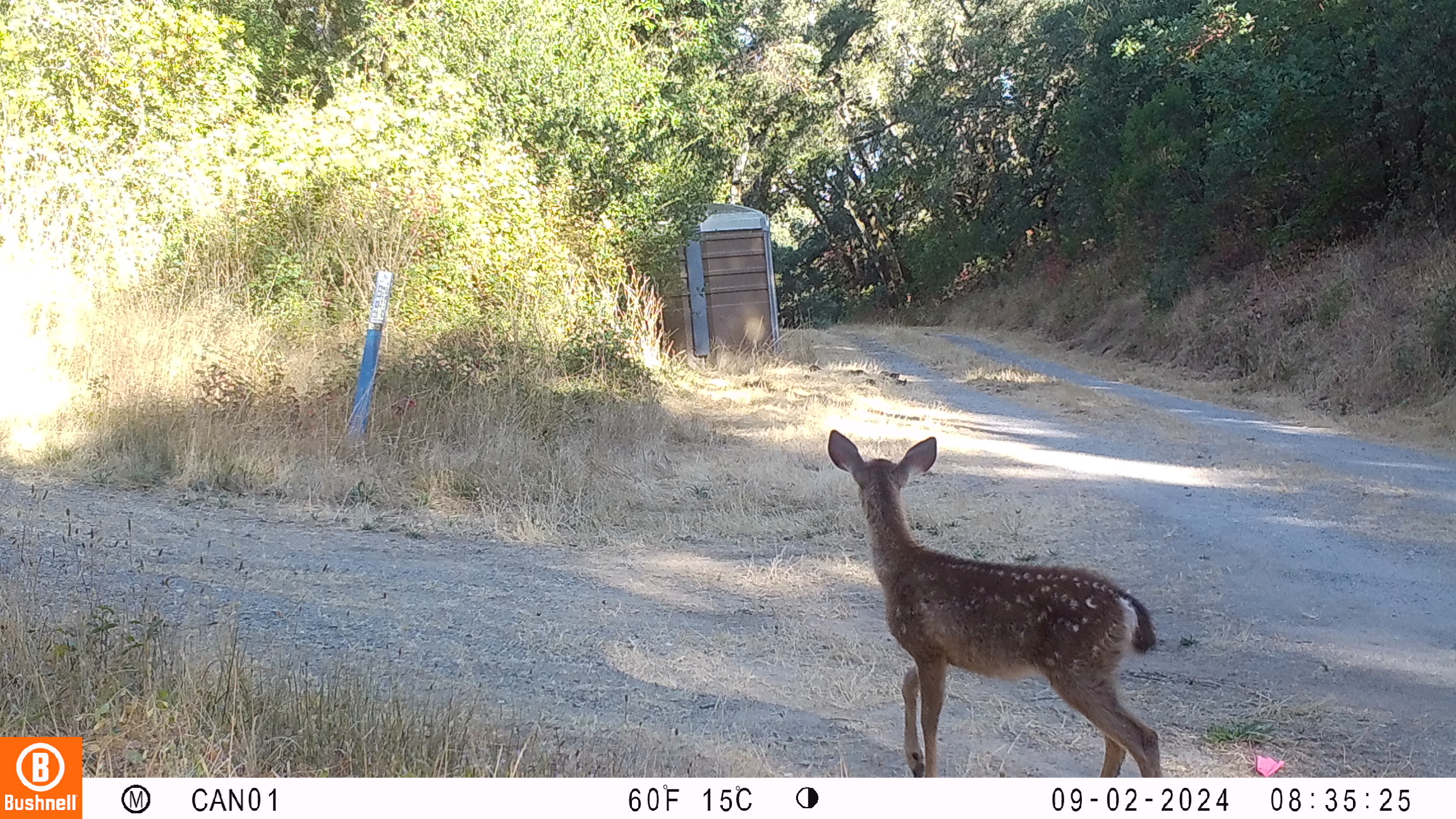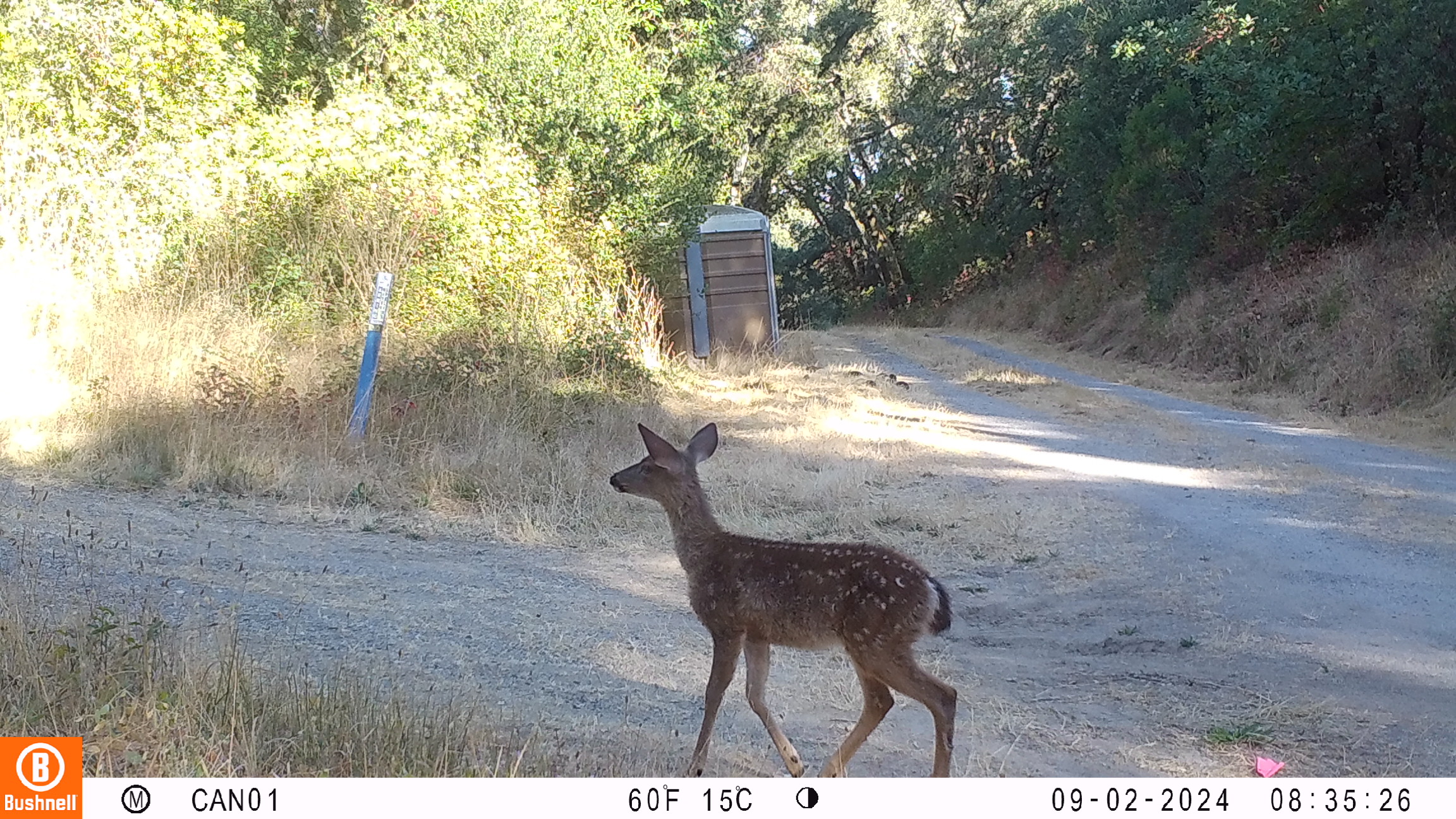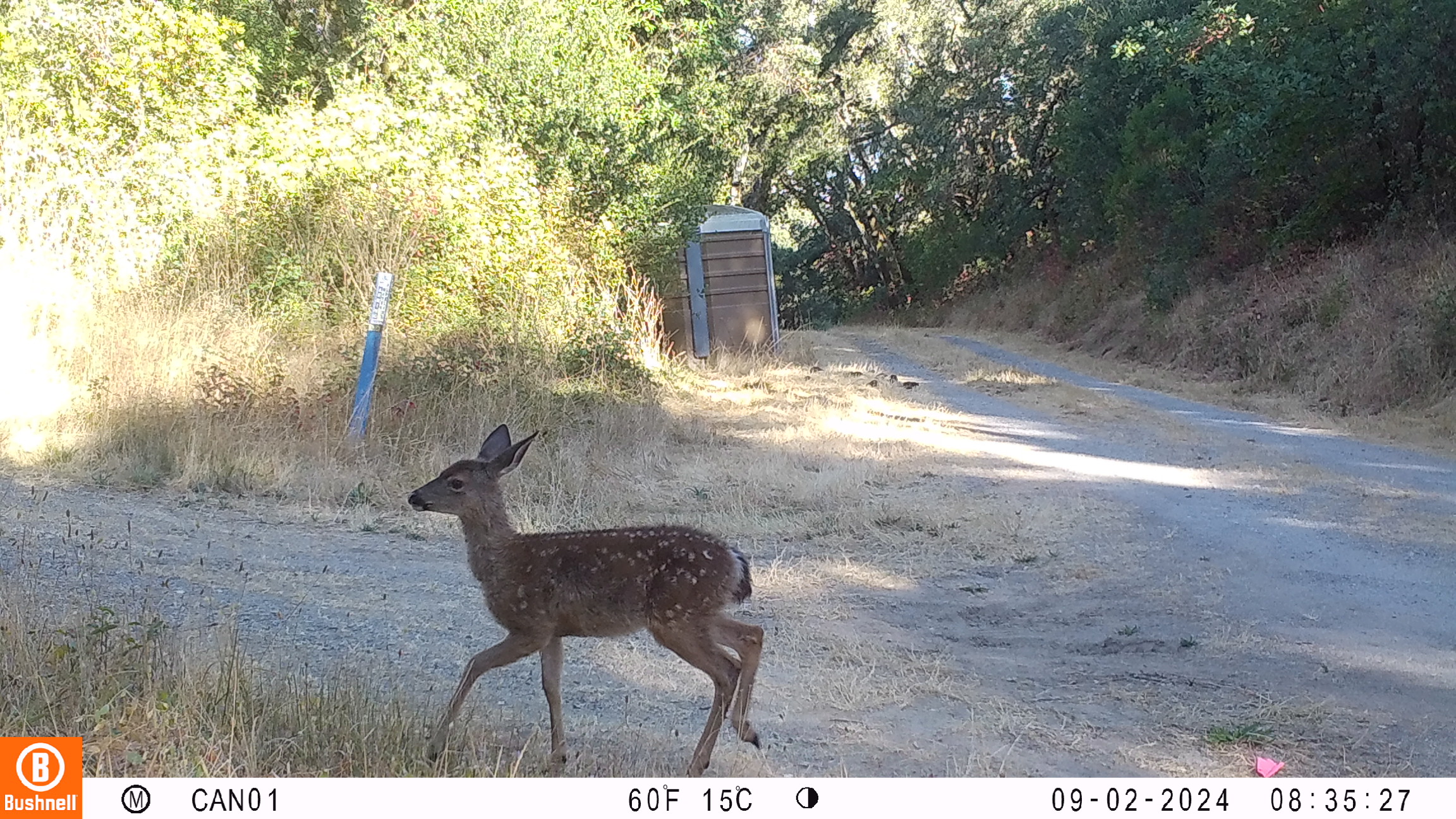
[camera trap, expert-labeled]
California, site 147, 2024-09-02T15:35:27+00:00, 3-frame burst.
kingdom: Animalia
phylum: Chordata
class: Mammalia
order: Artiodactyla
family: Cervidae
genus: Odocoileus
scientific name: Odocoileus hemionus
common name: mule deer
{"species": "mule deer (Odocoileus hemionus)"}